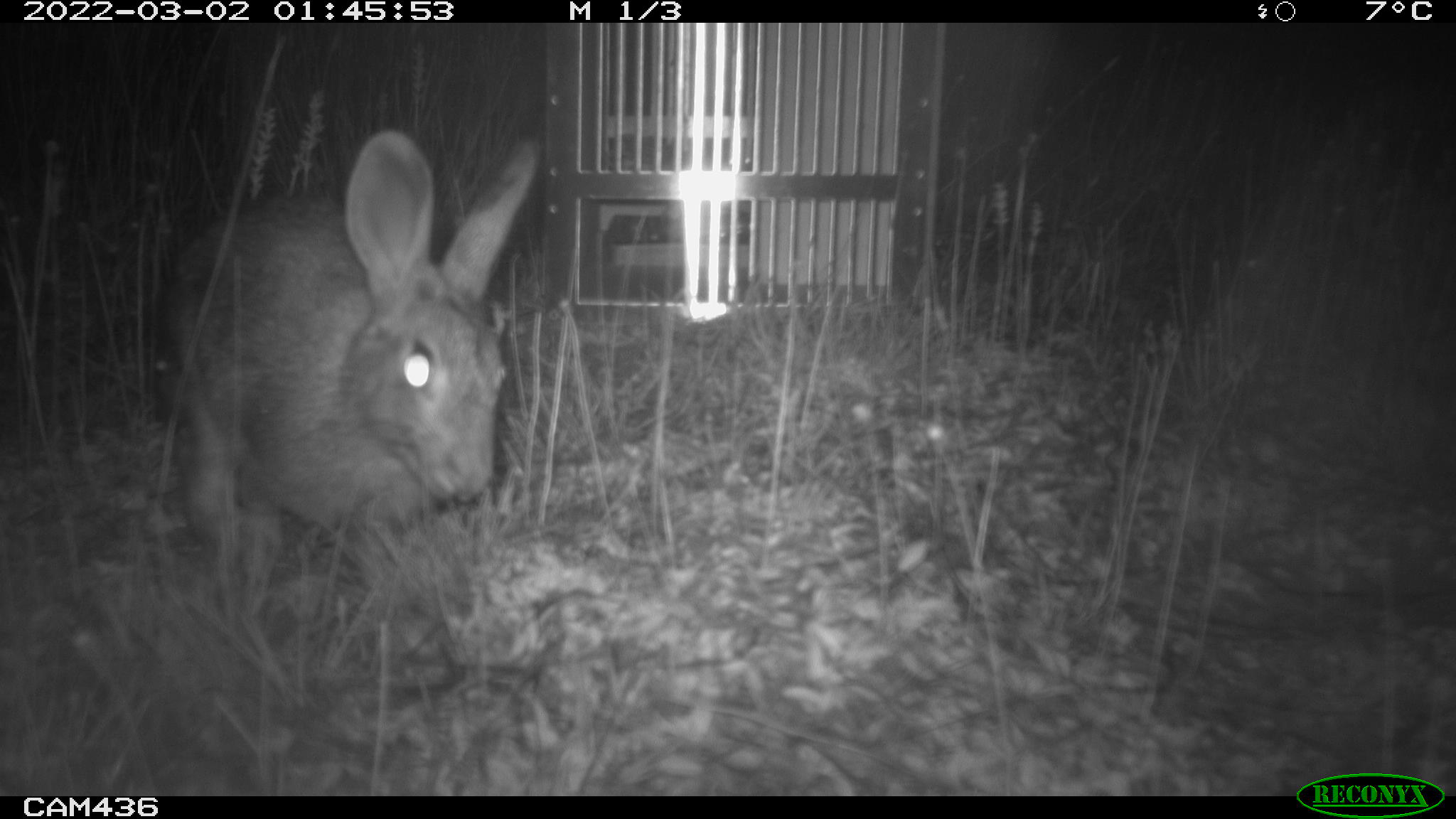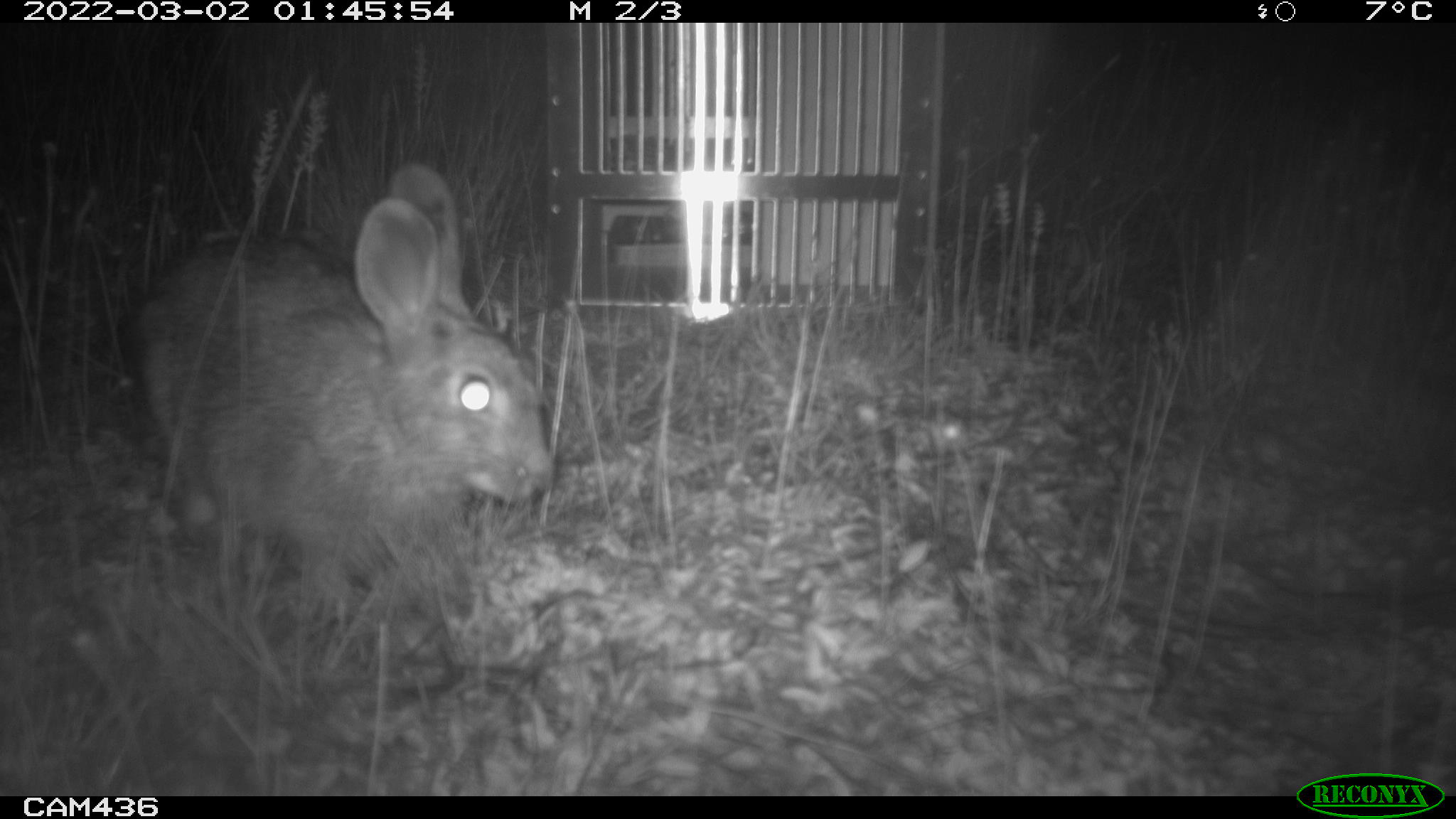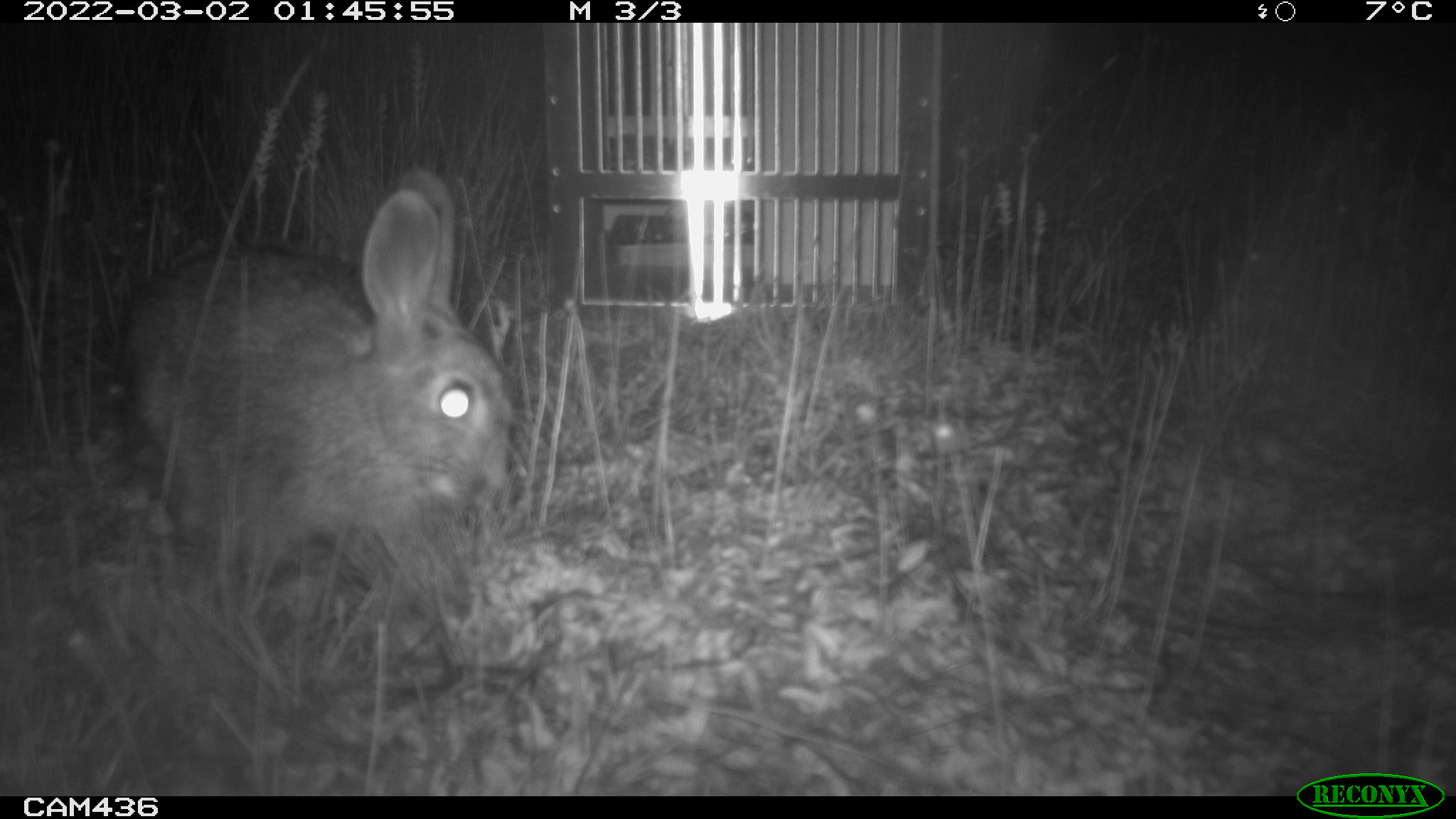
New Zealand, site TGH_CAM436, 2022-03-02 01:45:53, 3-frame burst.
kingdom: Animalia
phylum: Chordata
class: Mammalia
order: Lagomorpha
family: Leporidae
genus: Oryctolagus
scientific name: Oryctolagus cuniculus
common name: european rabbit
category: rabbit